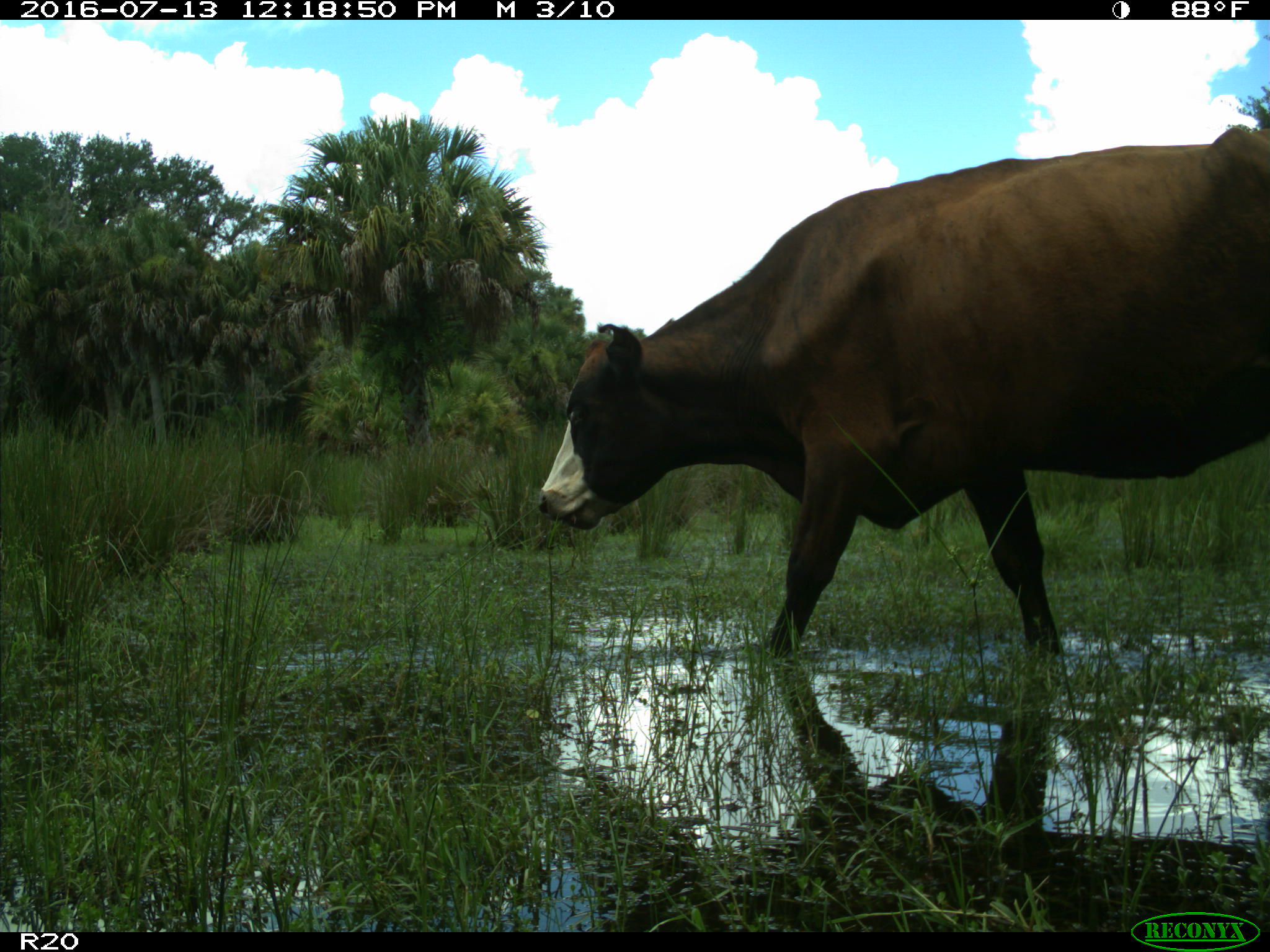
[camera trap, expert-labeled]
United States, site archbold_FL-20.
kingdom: Animalia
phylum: Chordata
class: Mammalia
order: Artiodactyla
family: Bovidae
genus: Bos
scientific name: Bos taurus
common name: domestic cow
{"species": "Bos taurus (domestic cow)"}